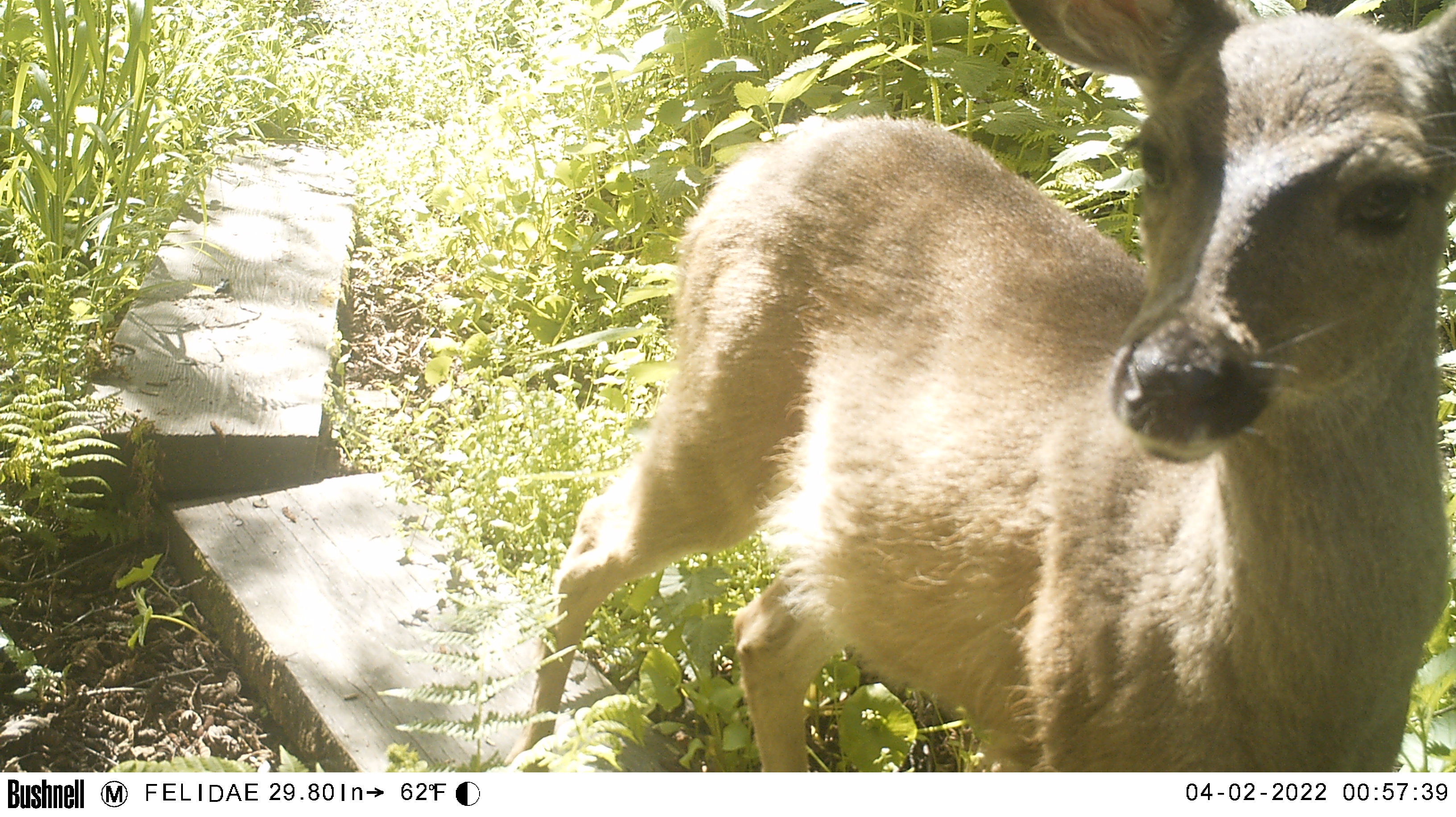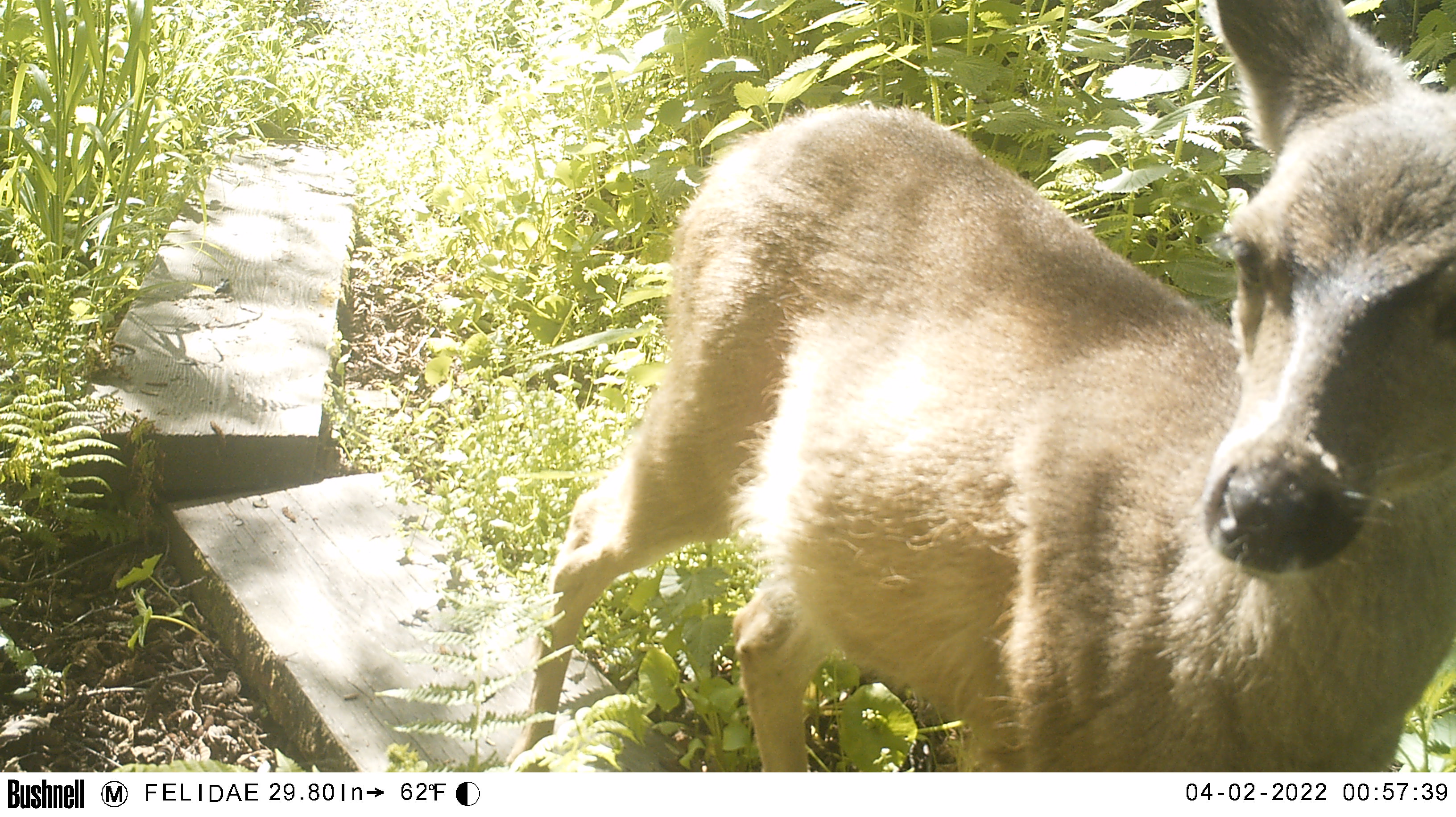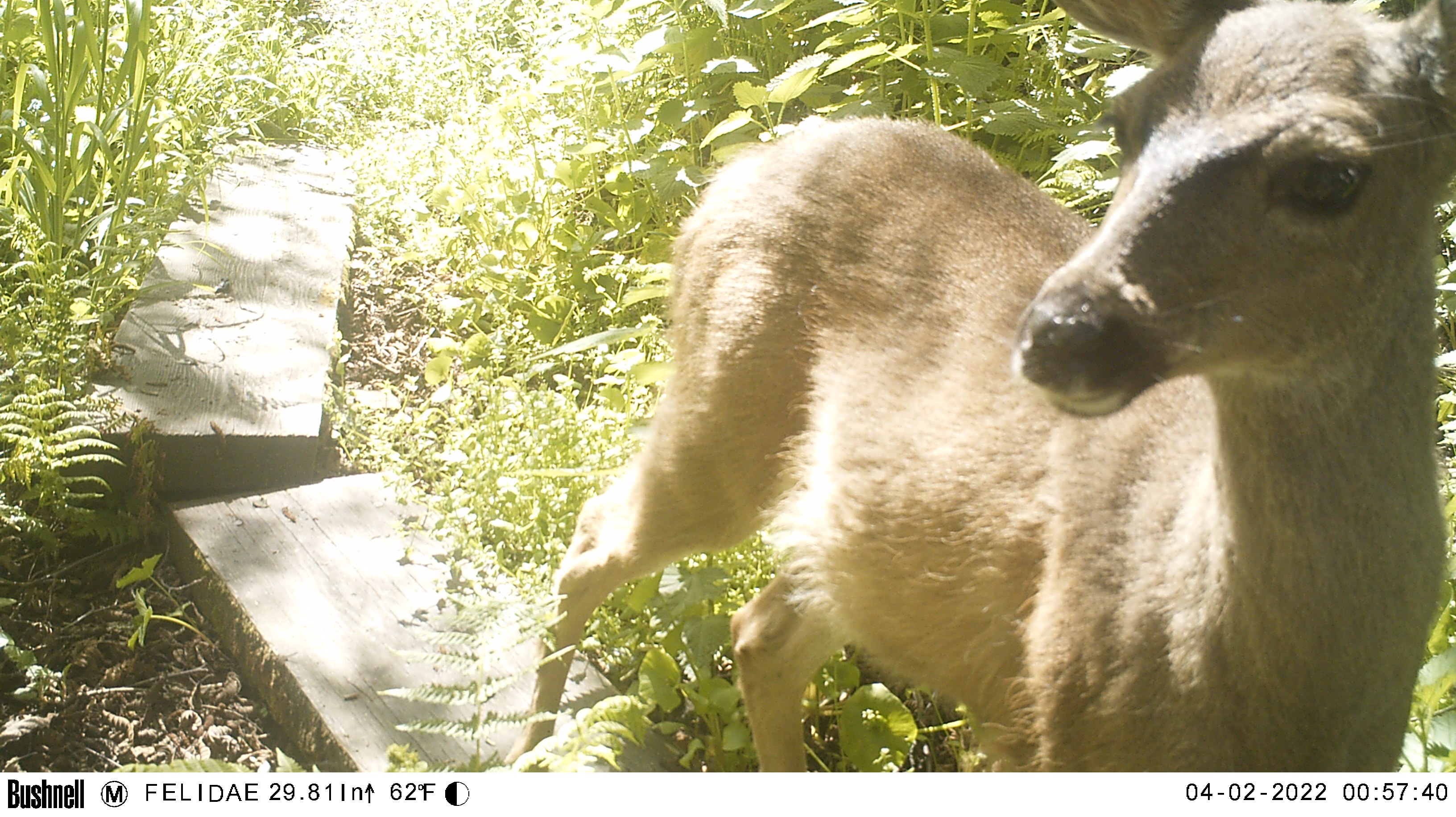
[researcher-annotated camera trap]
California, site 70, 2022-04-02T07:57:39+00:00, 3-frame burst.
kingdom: Animalia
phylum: Chordata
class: Mammalia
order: Artiodactyla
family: Cervidae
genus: Odocoileus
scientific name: Odocoileus hemionus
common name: mule deer